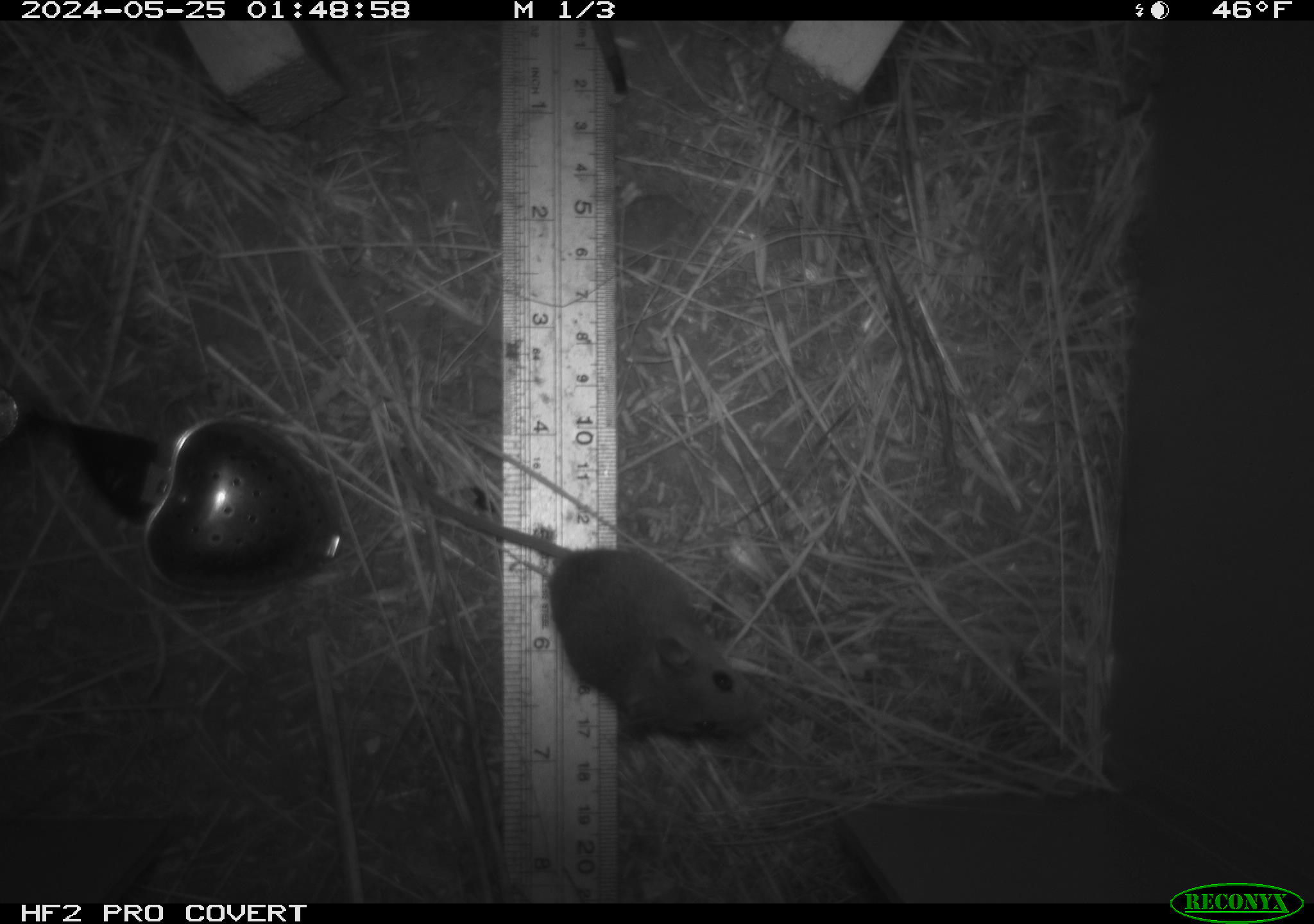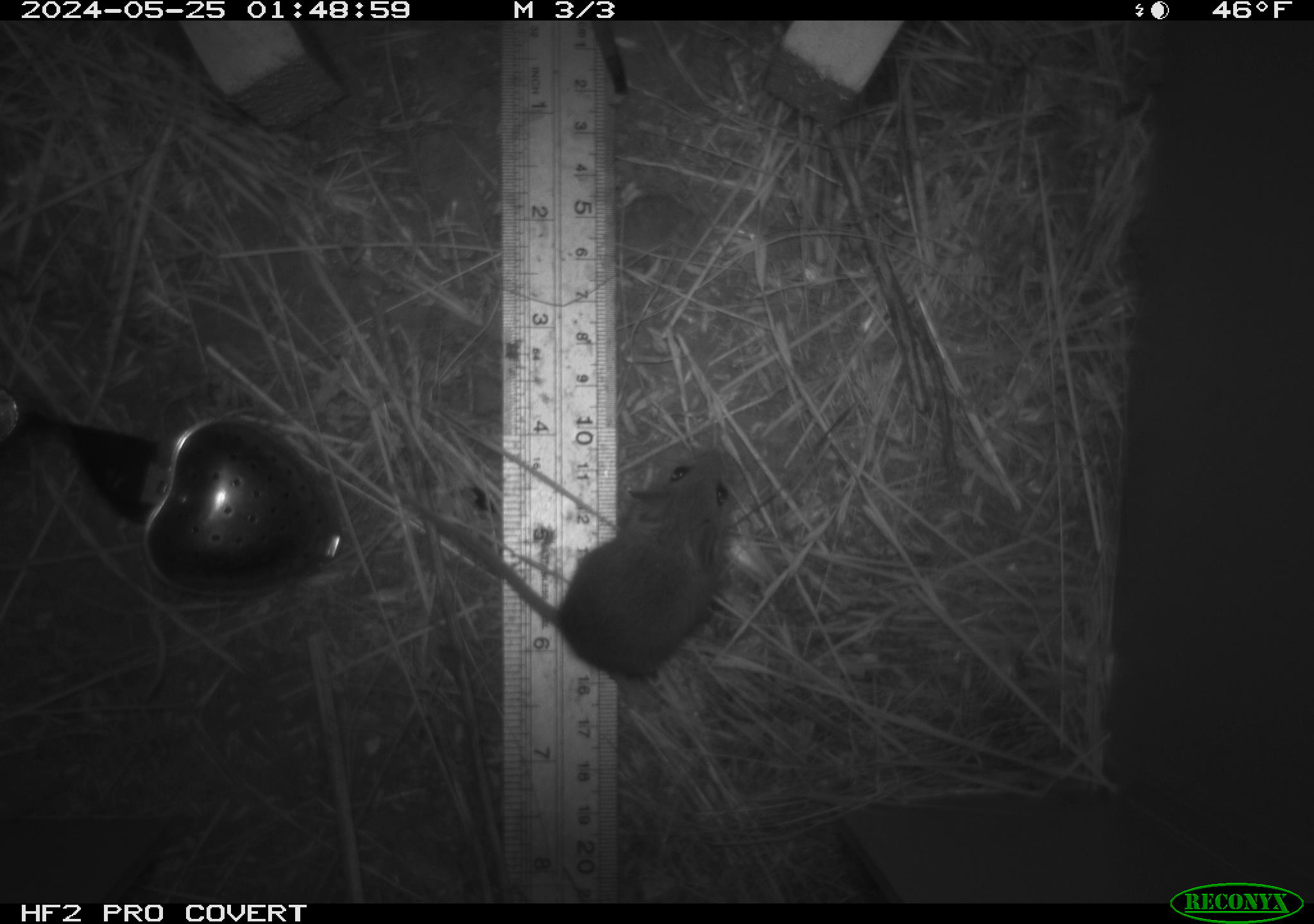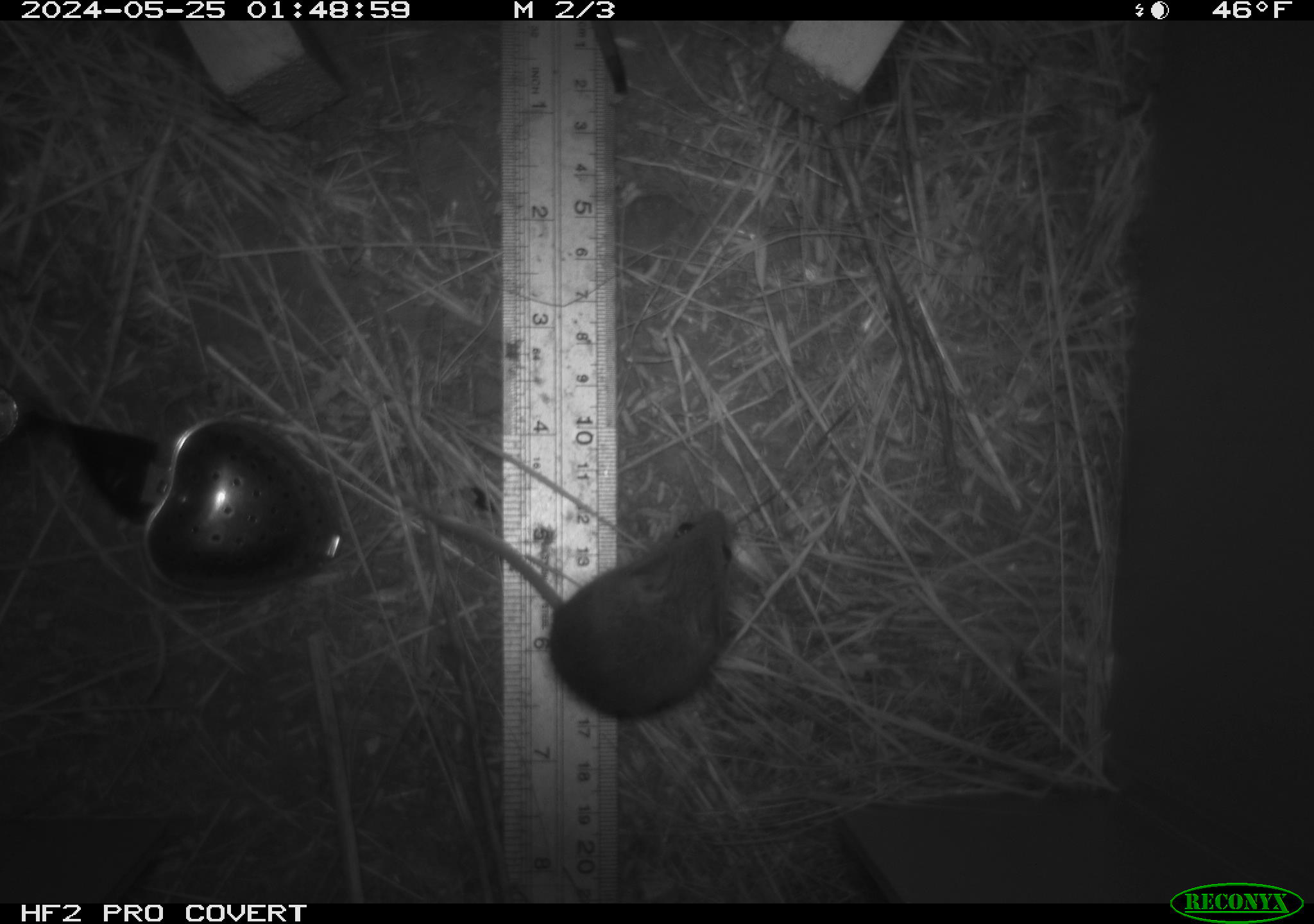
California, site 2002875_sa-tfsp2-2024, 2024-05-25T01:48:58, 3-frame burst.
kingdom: Animalia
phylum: Chordata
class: Mammalia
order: Rodentia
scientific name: Rodentia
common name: mouse species